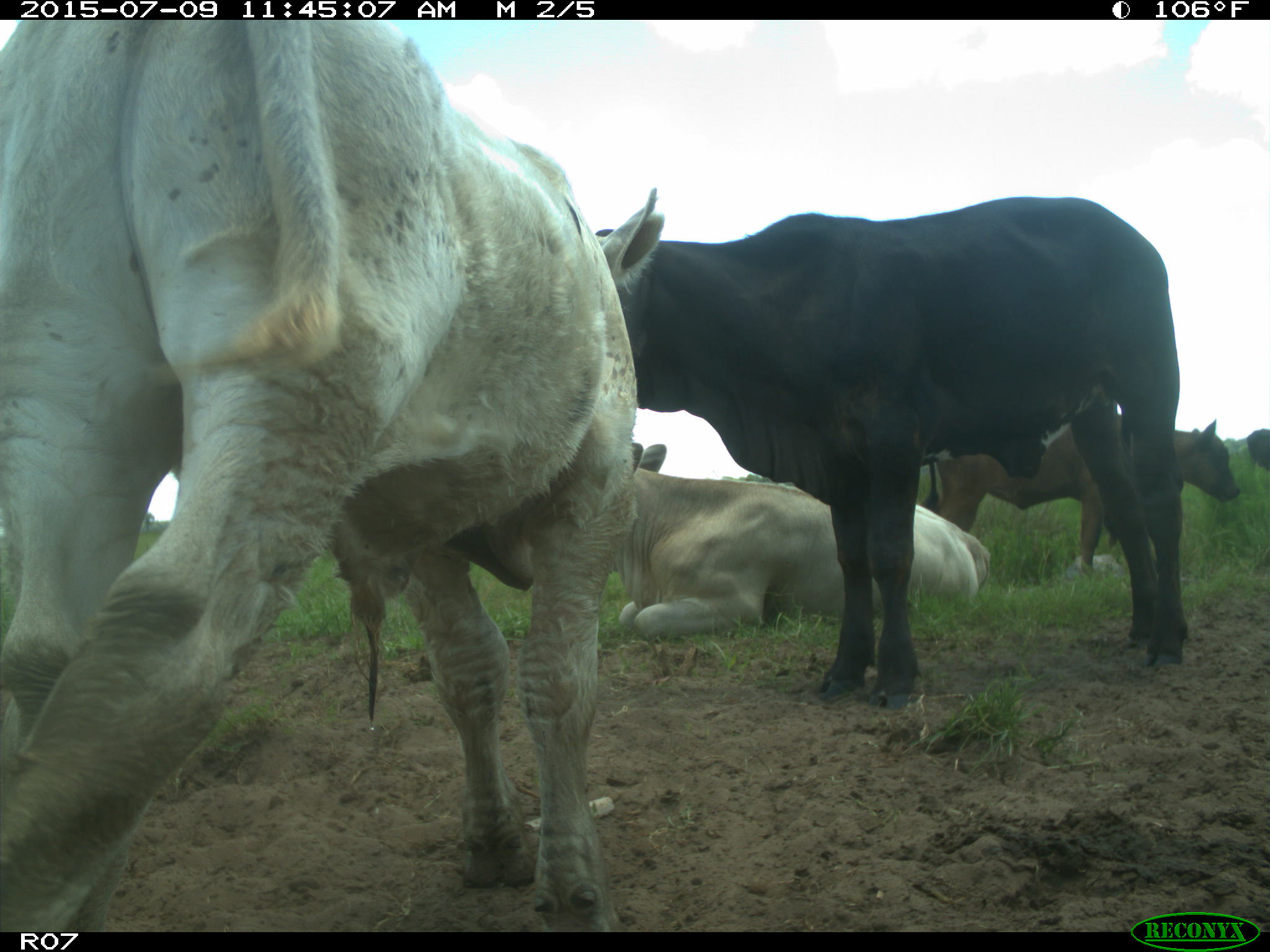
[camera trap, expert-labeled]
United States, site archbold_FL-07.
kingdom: Animalia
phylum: Chordata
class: Mammalia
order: Artiodactyla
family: Bovidae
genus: Bos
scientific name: Bos taurus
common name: domestic cow